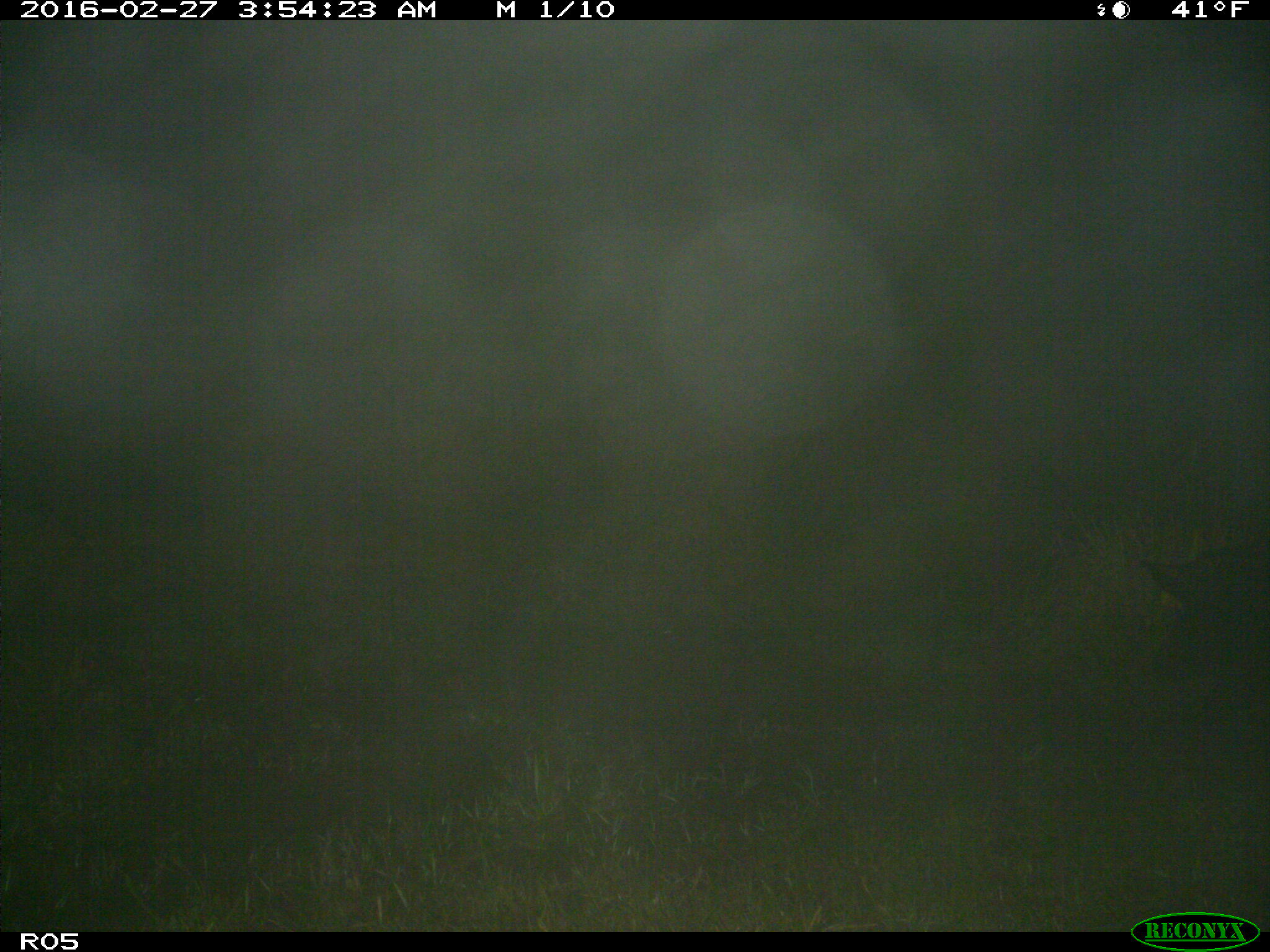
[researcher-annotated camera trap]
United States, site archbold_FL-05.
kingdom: Animalia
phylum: Chordata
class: Mammalia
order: Artiodactyla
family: Suidae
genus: Sus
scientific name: Sus scrofa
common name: wild boar